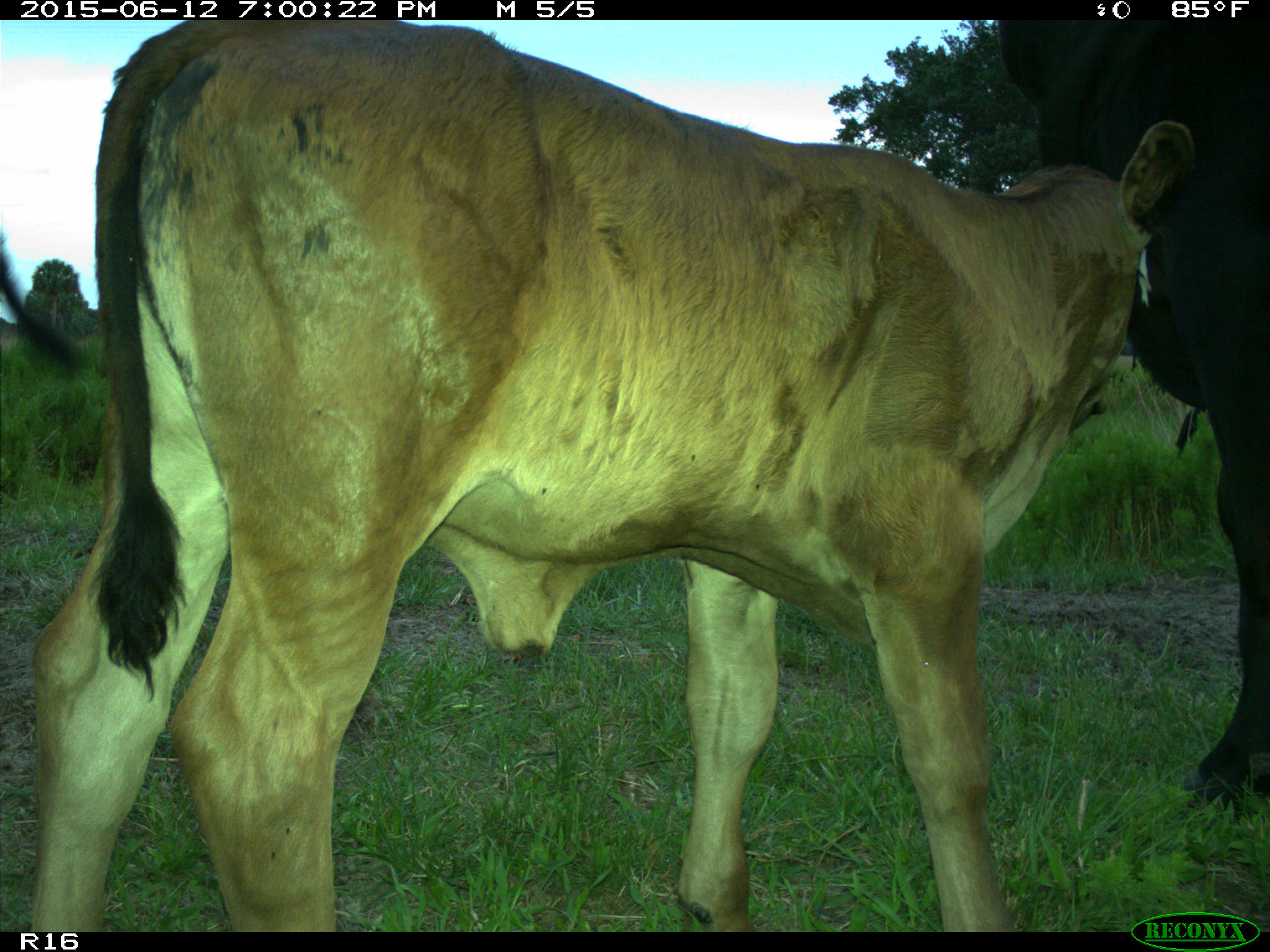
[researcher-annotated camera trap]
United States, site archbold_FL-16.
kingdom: Animalia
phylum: Chordata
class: Mammalia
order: Artiodactyla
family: Bovidae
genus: Bos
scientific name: Bos taurus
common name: domestic cow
Bos taurus (domestic cow).